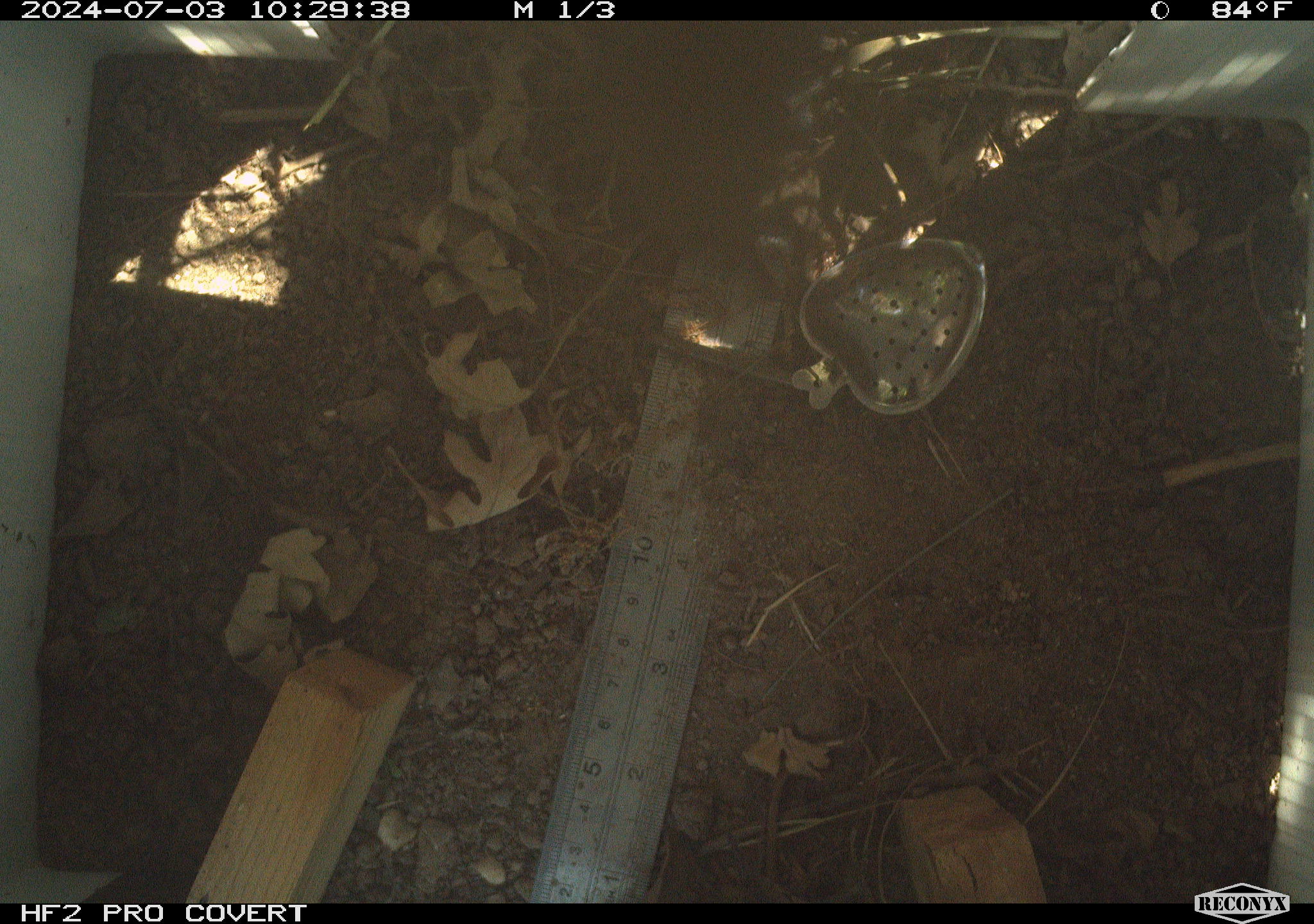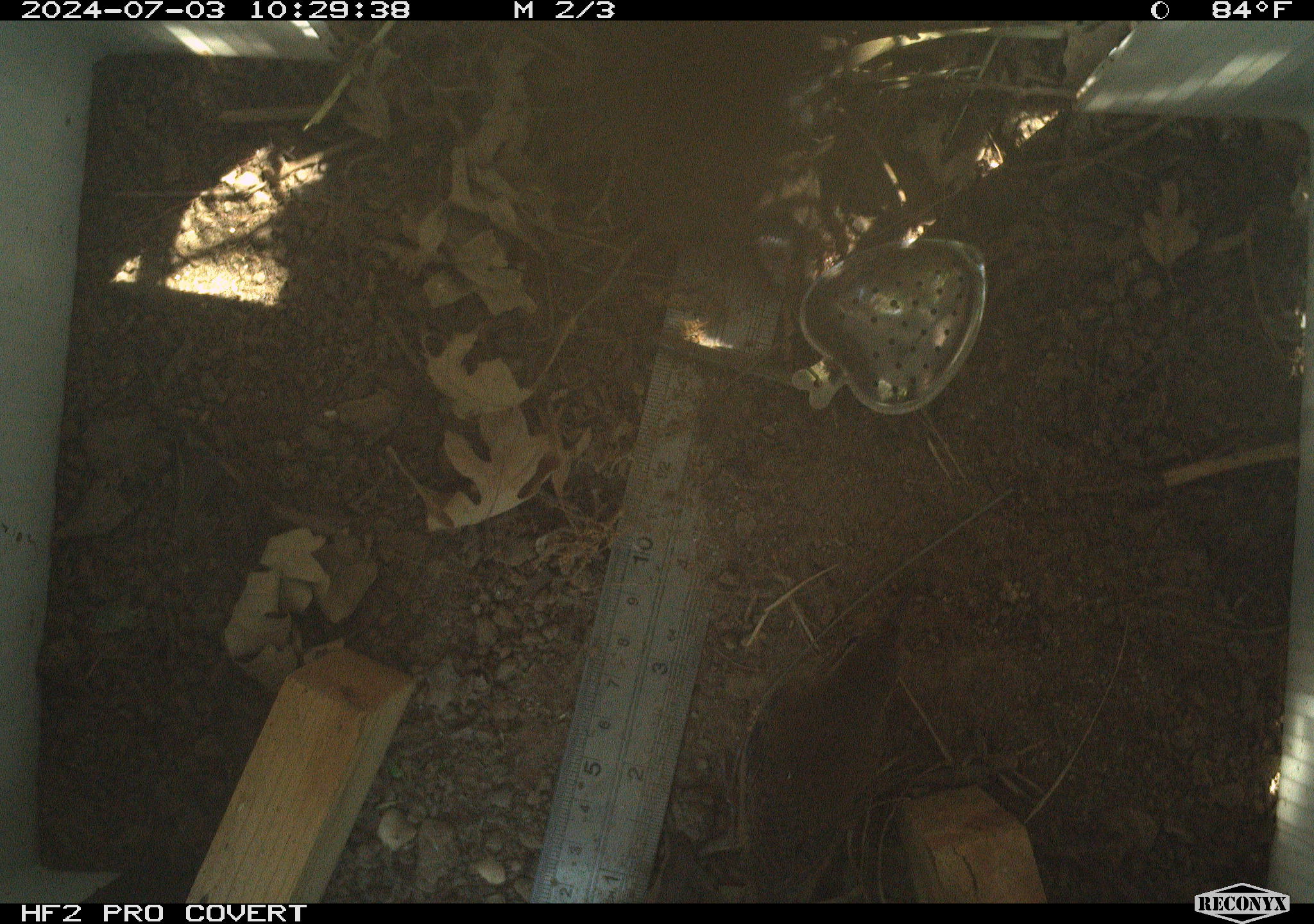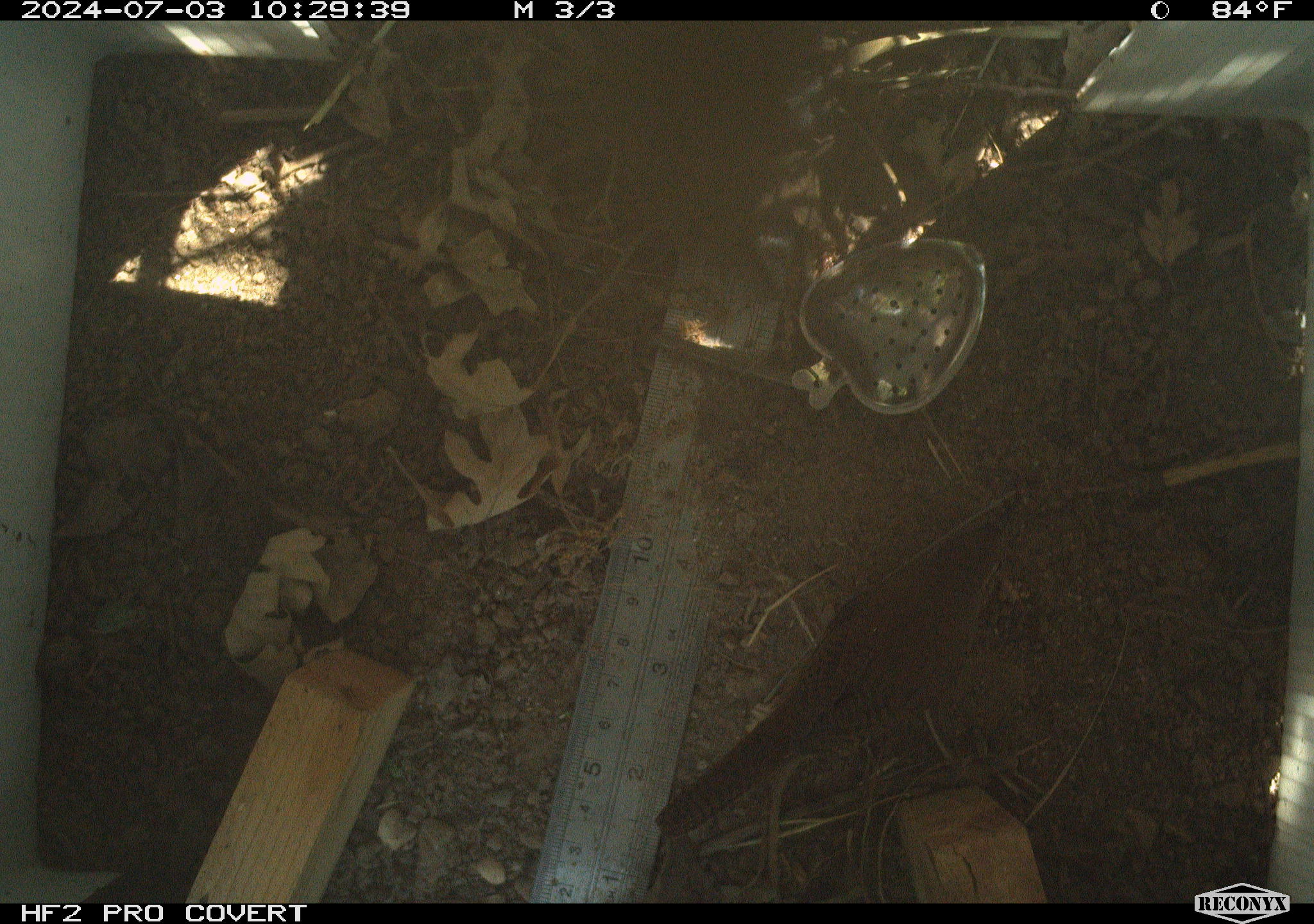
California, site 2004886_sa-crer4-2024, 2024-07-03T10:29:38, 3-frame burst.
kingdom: Animalia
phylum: Chordata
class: Aves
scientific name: Aves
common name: bird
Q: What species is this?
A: Bird (Aves).